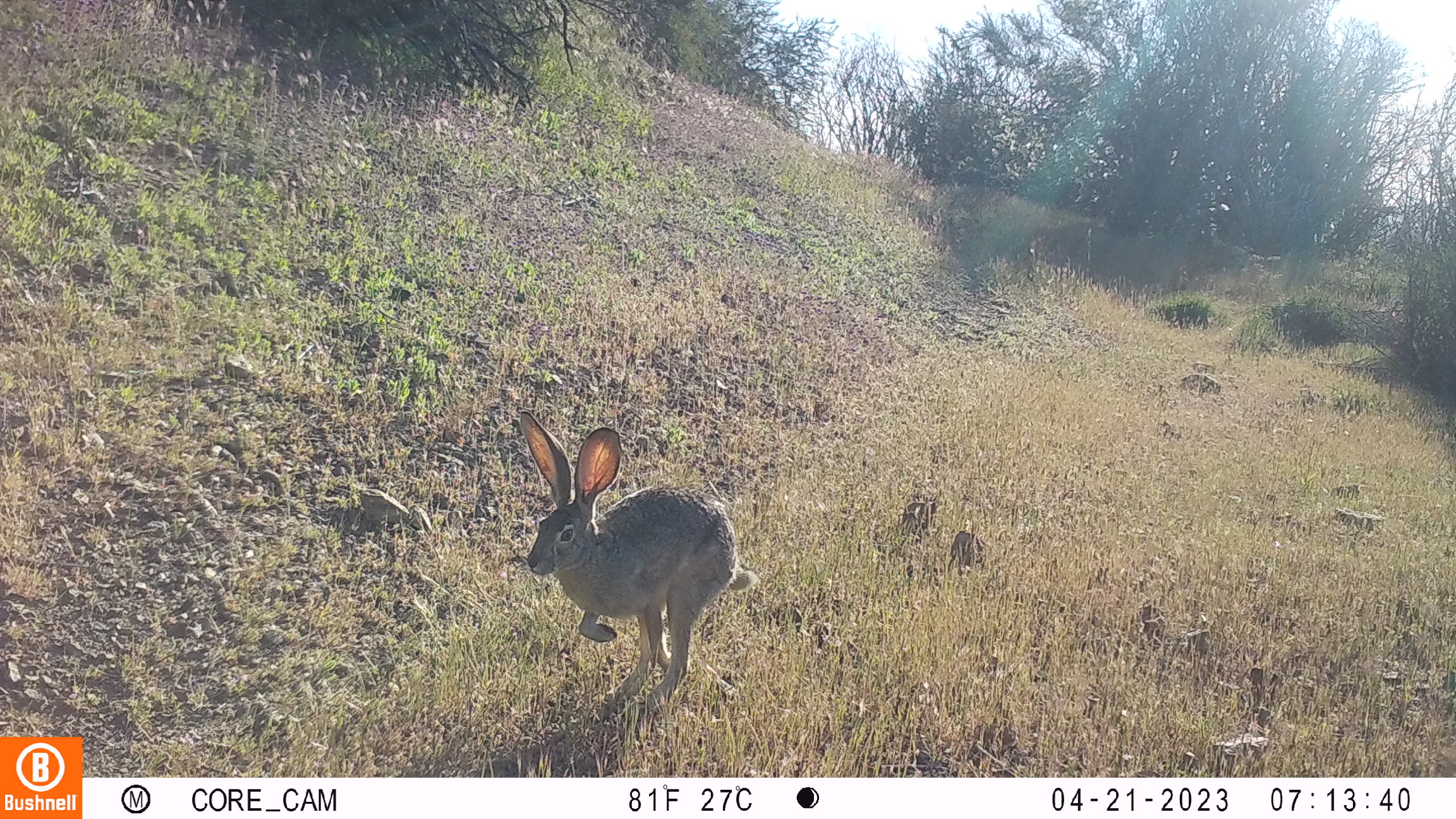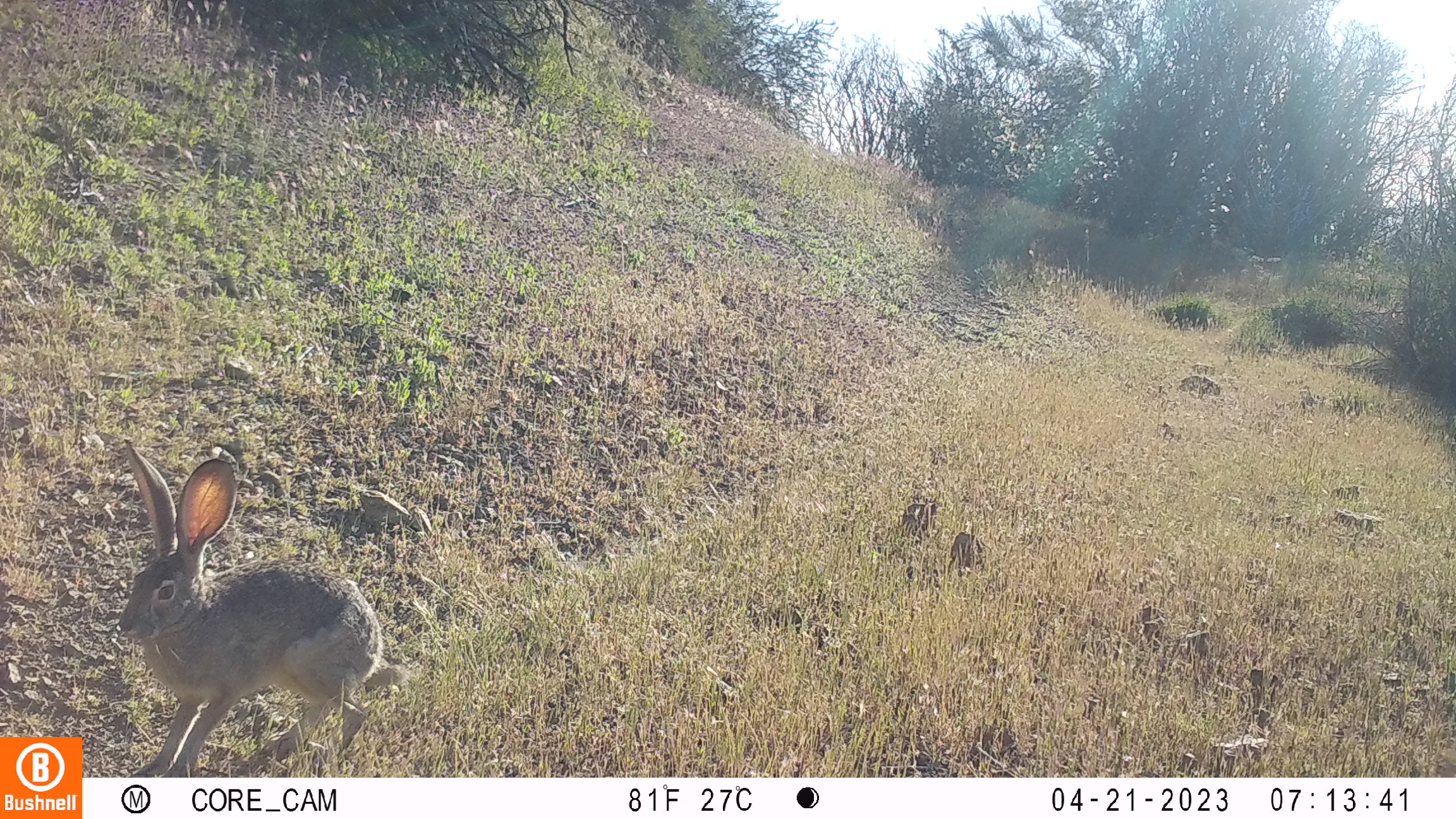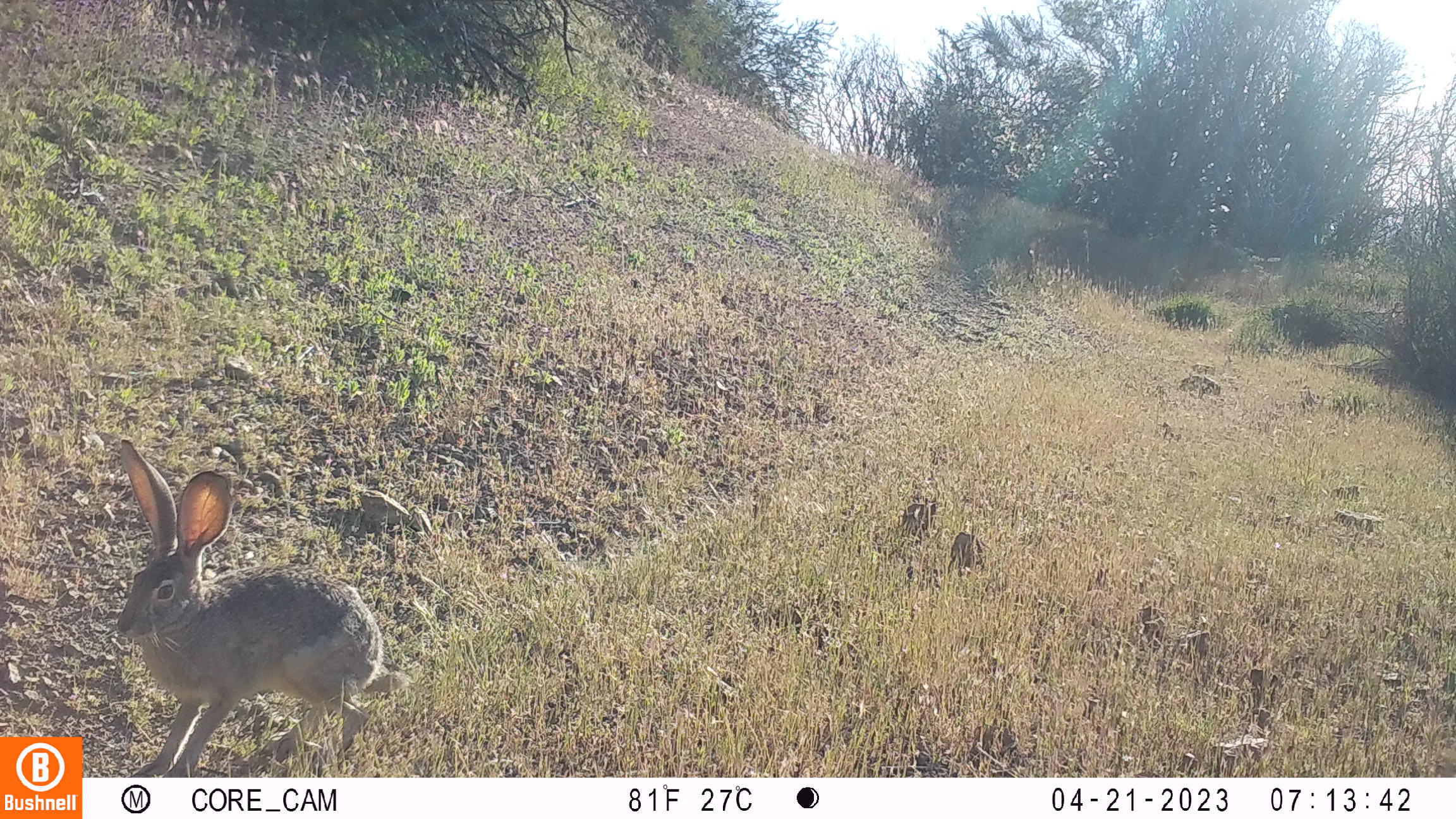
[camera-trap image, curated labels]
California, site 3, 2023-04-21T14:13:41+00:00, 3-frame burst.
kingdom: Animalia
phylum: Chordata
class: Mammalia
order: Lagomorpha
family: Leporidae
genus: Lepus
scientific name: Lepus californicus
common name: black-tailed jackrabbit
Black-tailed jackrabbit (Lepus californicus).